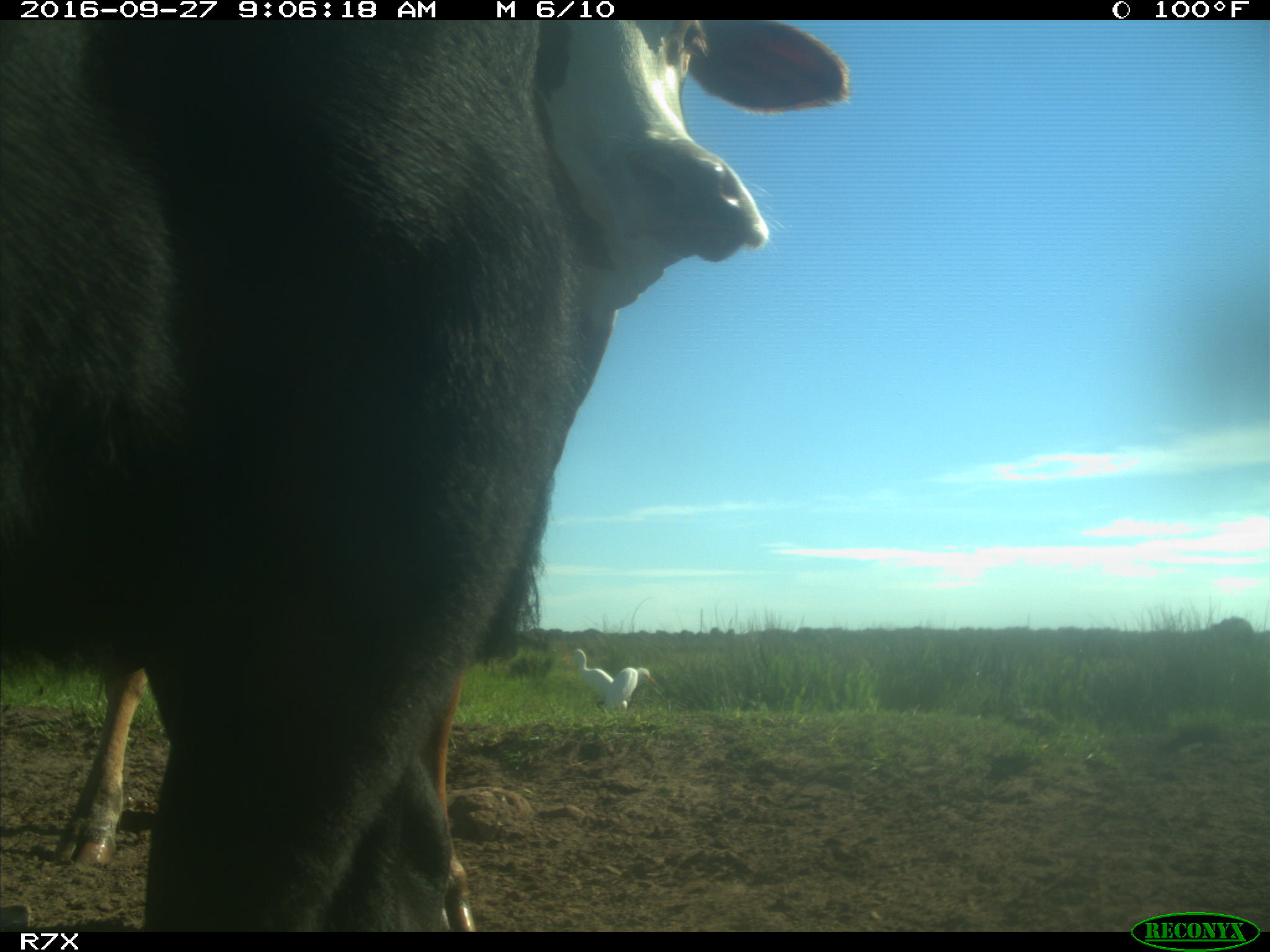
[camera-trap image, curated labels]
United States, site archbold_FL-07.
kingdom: Animalia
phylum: Chordata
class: Mammalia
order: Artiodactyla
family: Bovidae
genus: Bos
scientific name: Bos taurus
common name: domestic cow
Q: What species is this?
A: Bos taurus (domestic cow).